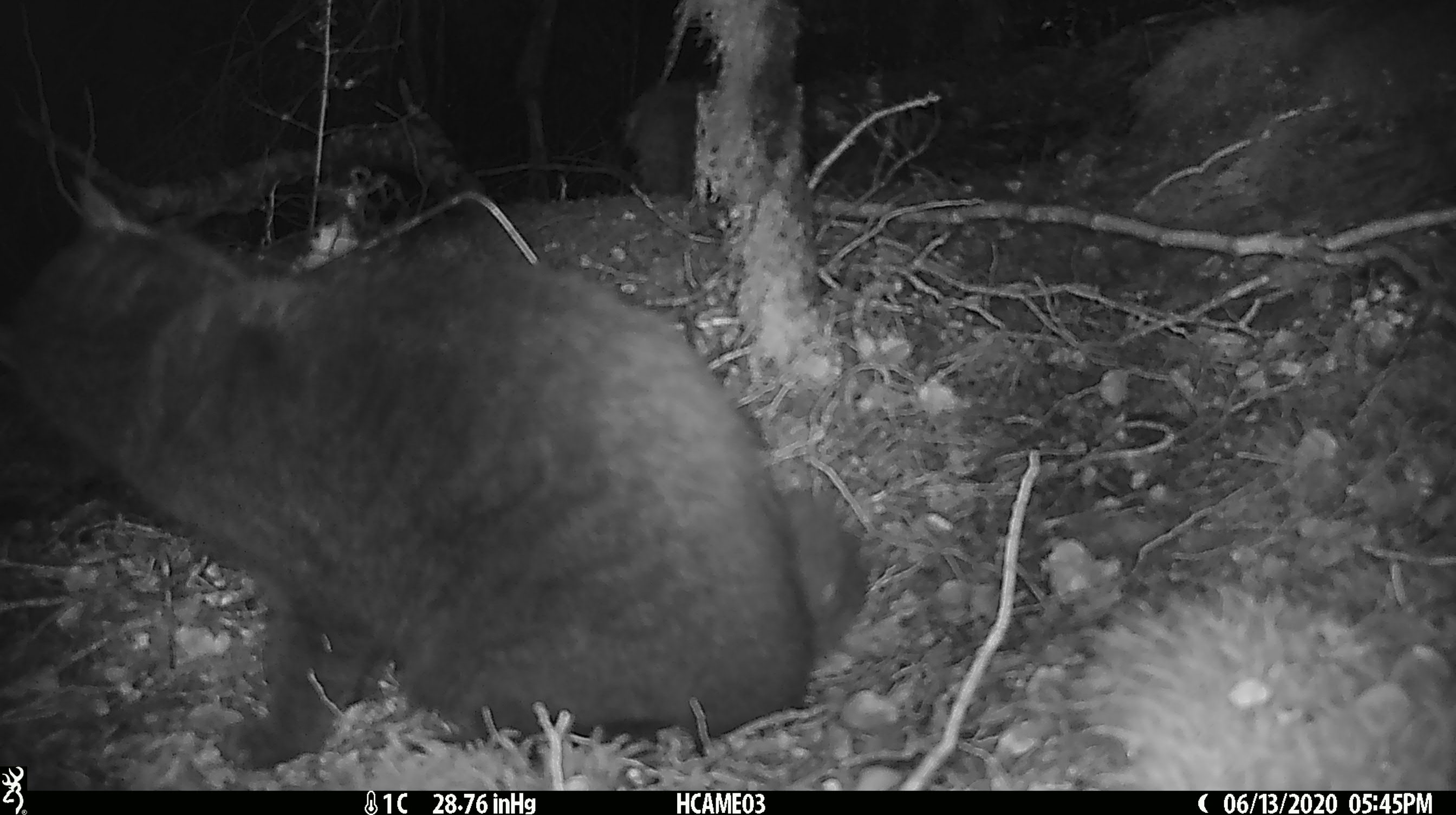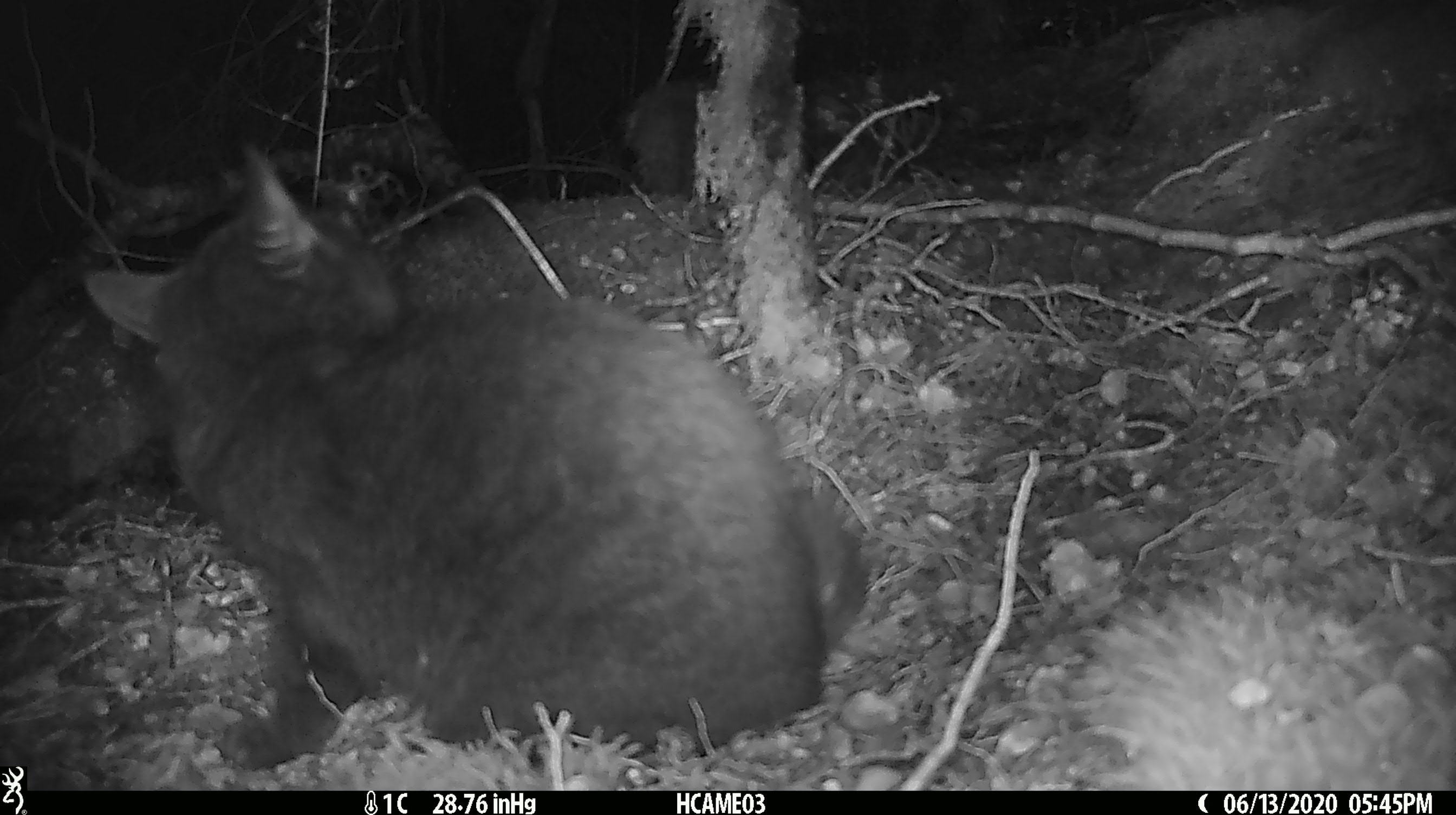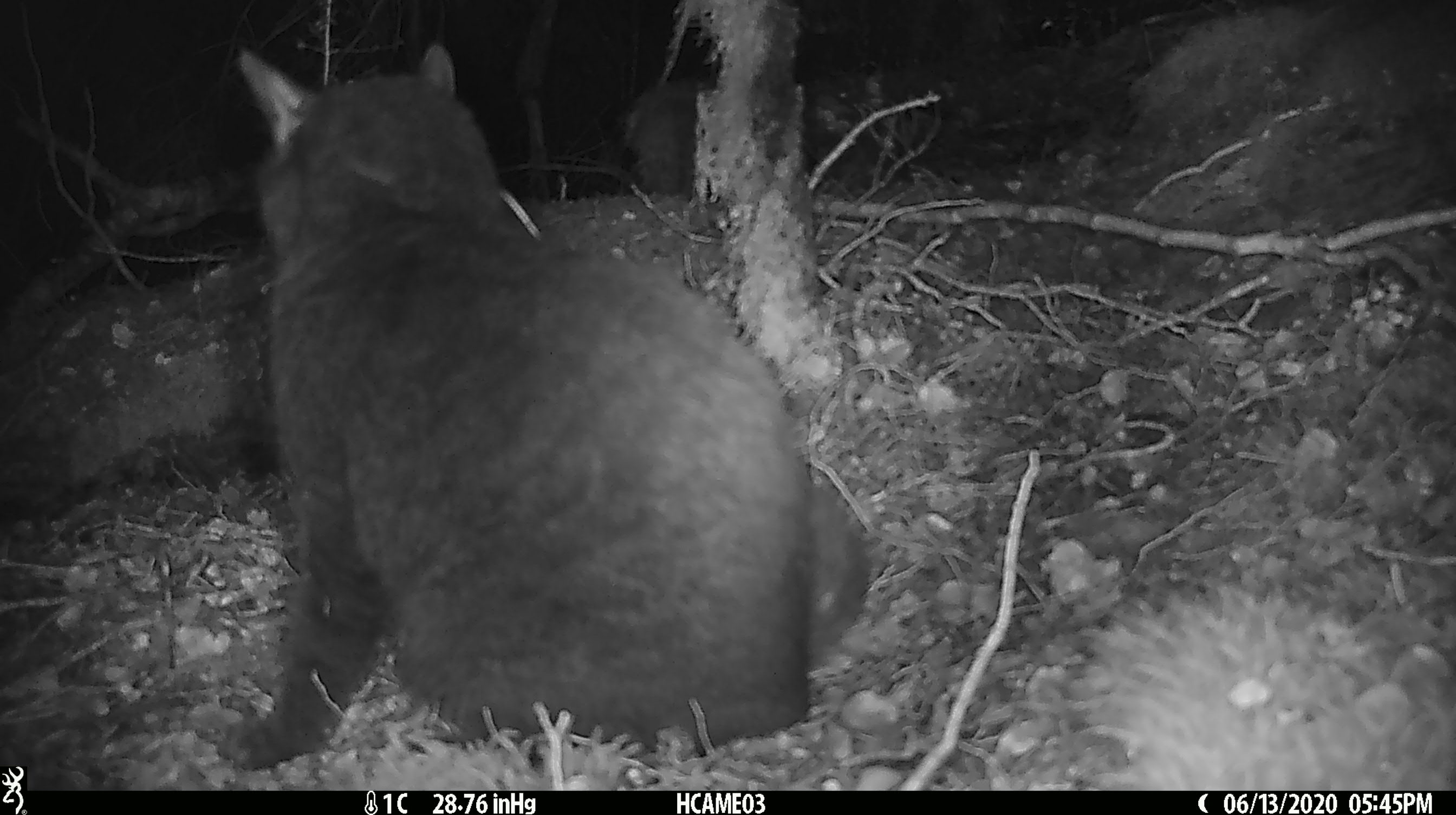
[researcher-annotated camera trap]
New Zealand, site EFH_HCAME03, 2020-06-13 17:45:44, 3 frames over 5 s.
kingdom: Animalia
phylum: Chordata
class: Mammalia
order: Carnivora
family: Felidae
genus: Felis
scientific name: Felis catus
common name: domestic cat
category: cat